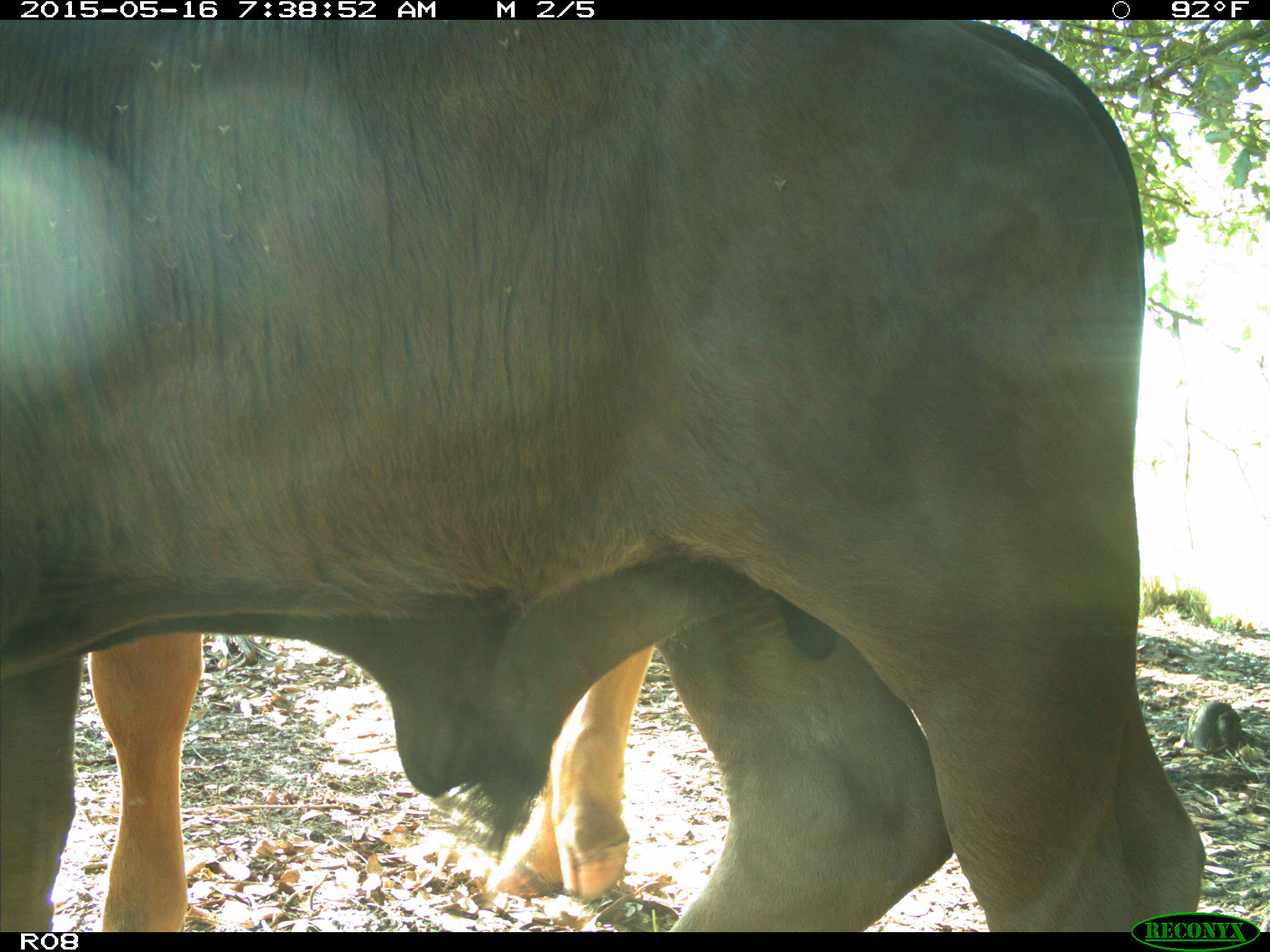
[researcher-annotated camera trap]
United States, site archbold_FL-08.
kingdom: Animalia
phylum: Chordata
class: Mammalia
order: Artiodactyla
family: Bovidae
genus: Bos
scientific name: Bos taurus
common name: domestic cow